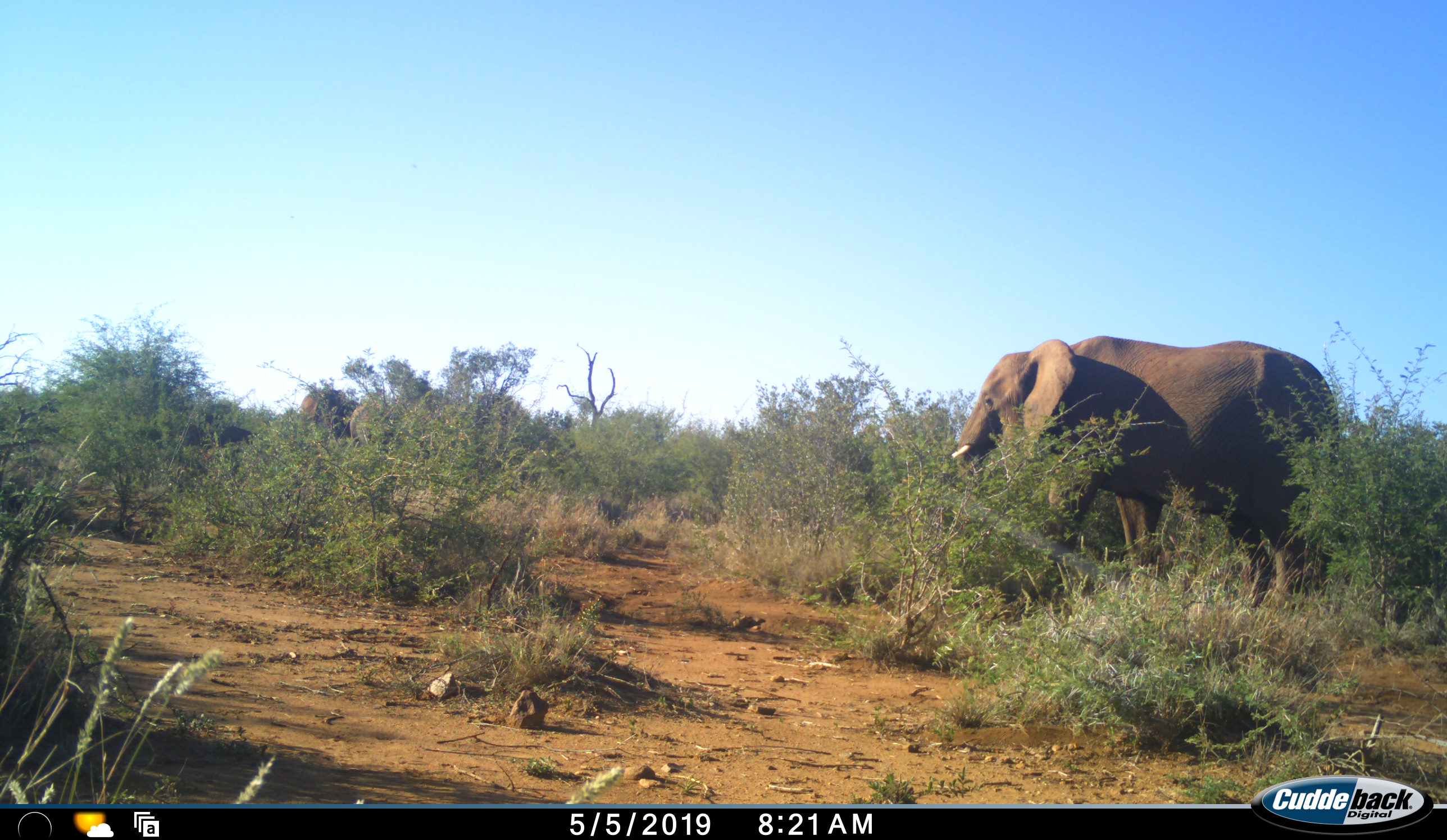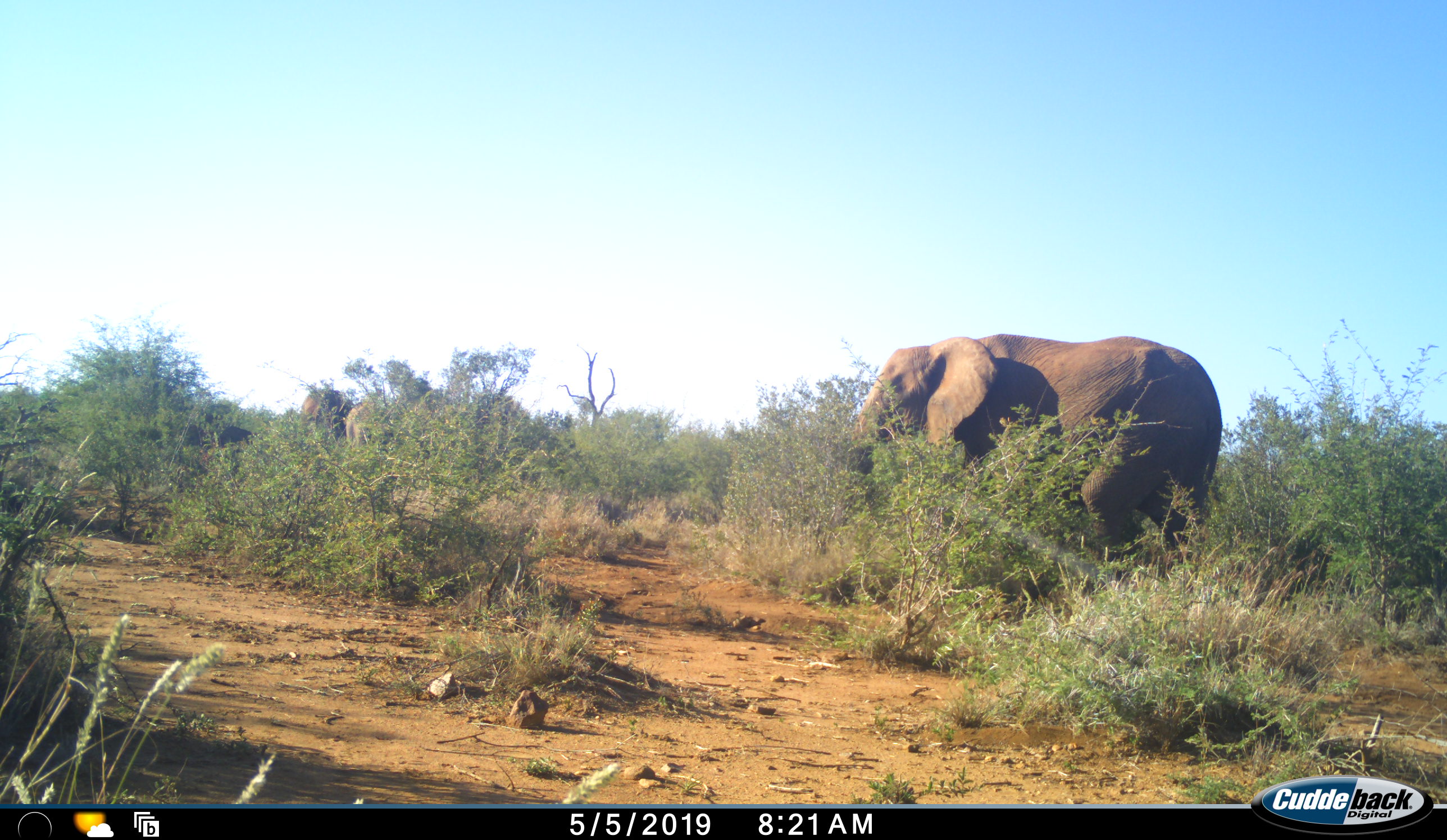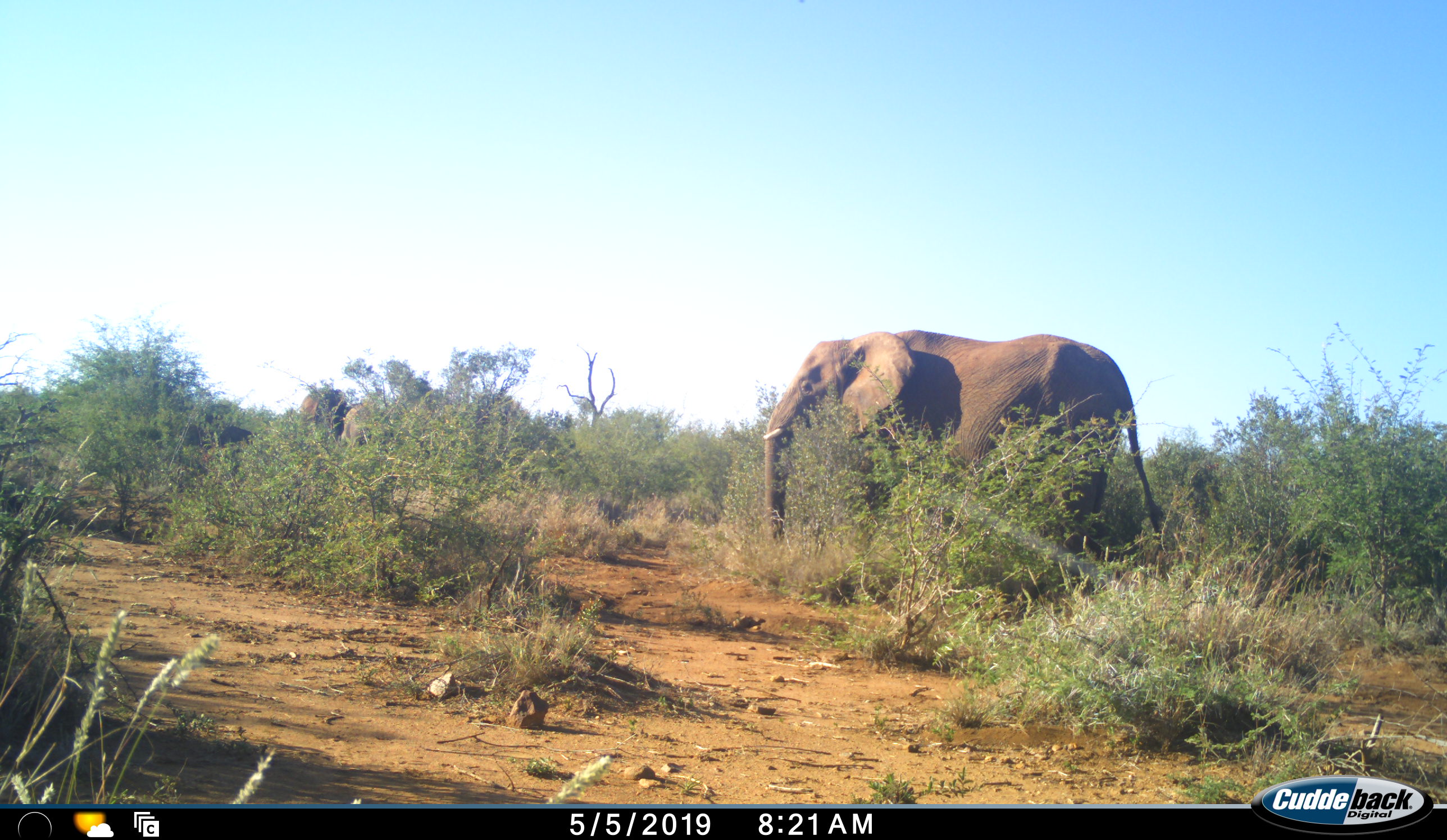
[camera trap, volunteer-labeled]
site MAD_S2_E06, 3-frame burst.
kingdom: Animalia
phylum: Chordata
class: Mammalia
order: Proboscidea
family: Elephantidae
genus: Loxodonta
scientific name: Loxodonta africana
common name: african bush elephant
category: elephant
Elephant (african bush elephant) (Loxodonta africana), count 1. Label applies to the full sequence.